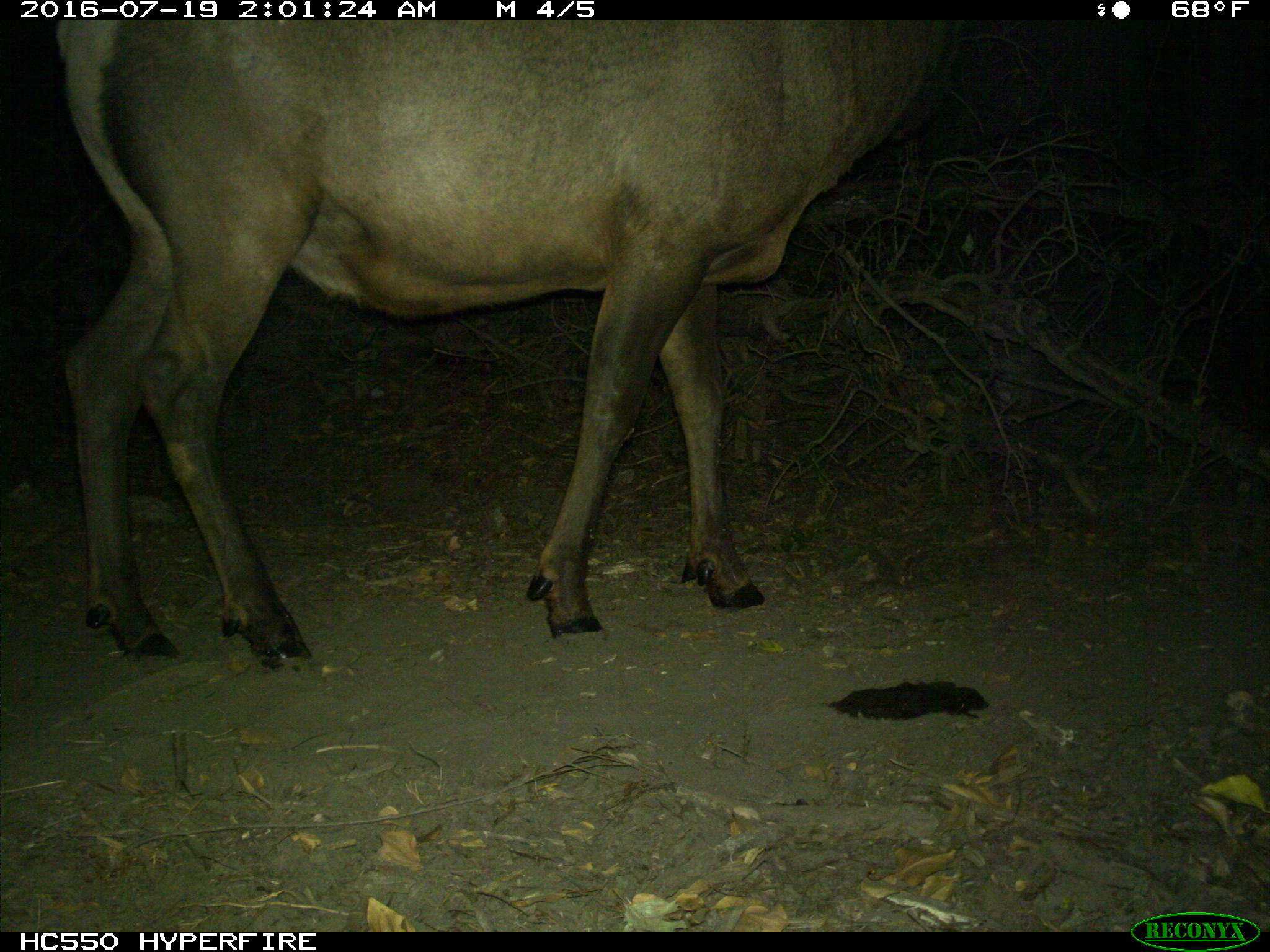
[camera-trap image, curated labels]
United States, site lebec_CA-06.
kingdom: Animalia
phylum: Chordata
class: Mammalia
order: Artiodactyla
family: Cervidae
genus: Cervus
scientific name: Cervus canadensis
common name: elk